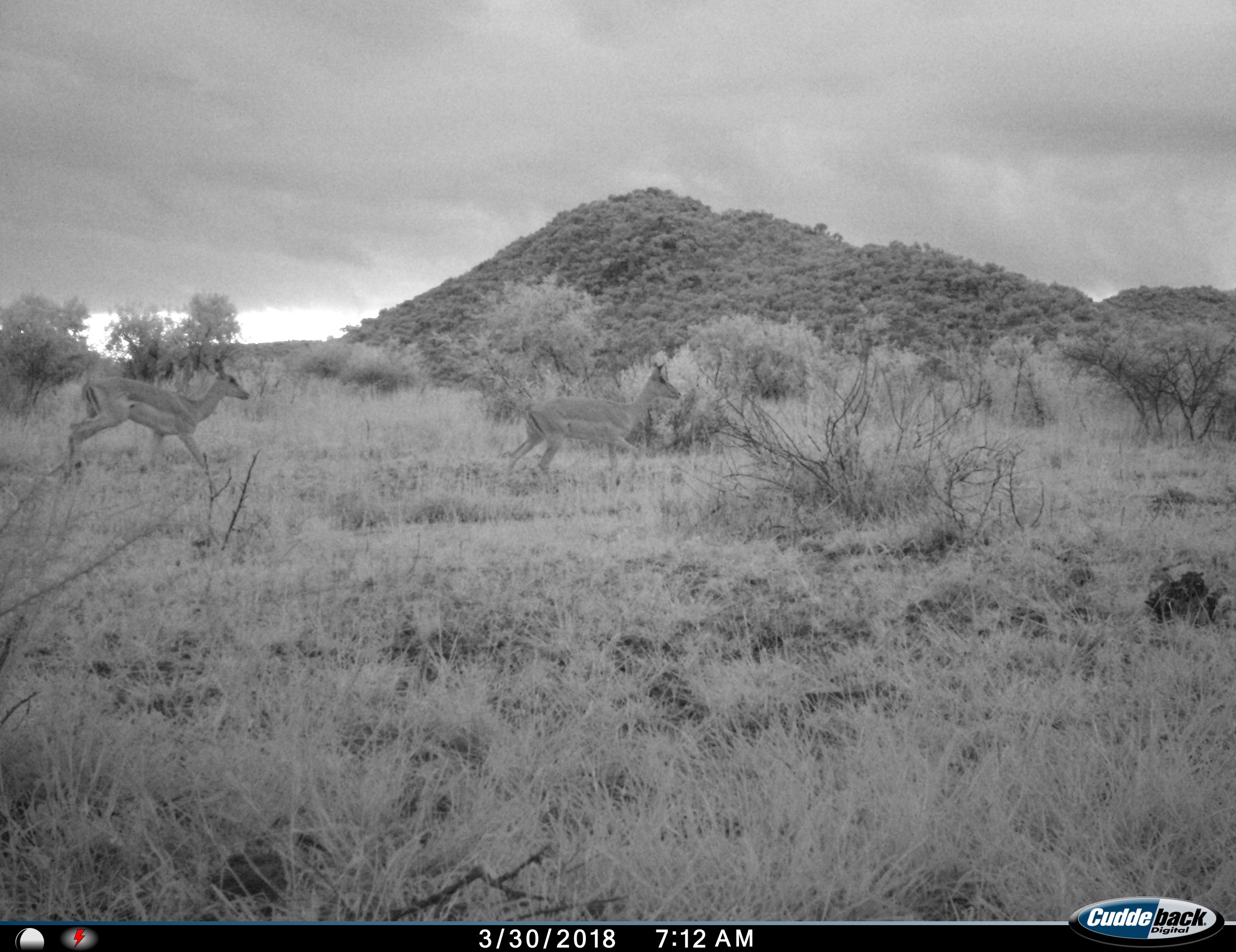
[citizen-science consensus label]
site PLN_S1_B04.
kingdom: Animalia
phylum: Chordata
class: Mammalia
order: Artiodactyla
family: Bovidae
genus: Aepyceros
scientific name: Aepyceros melampus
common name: impala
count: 2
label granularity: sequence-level